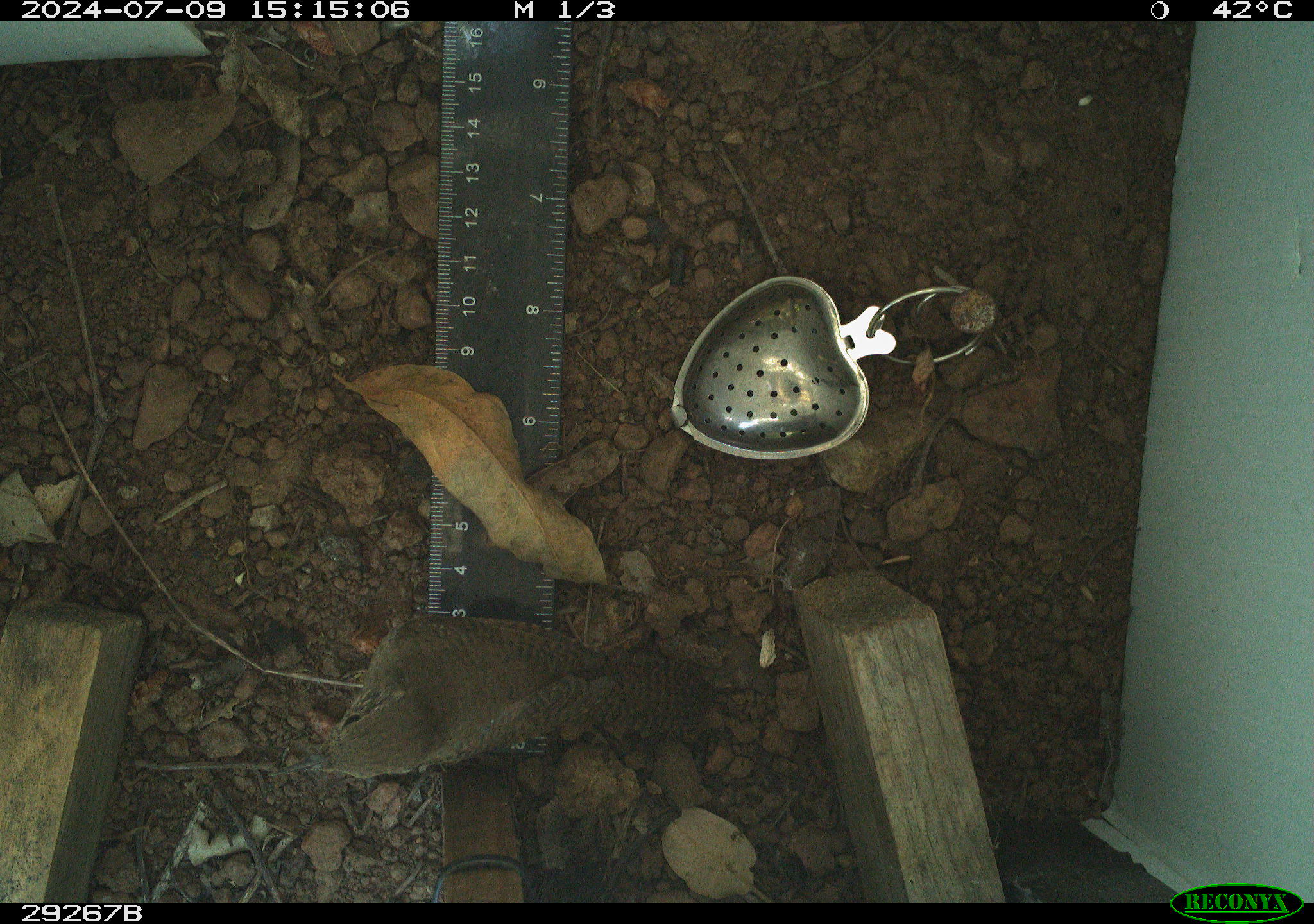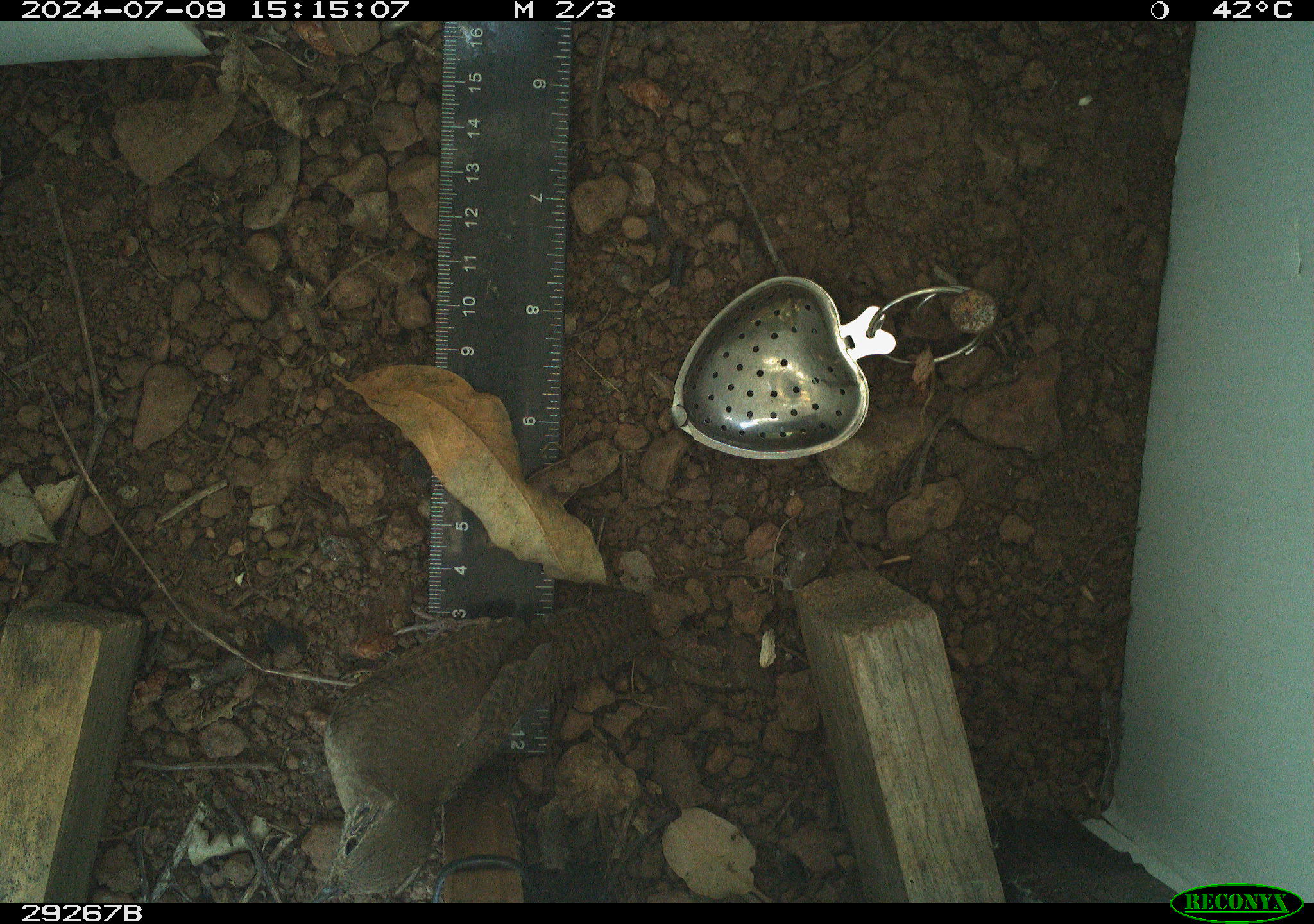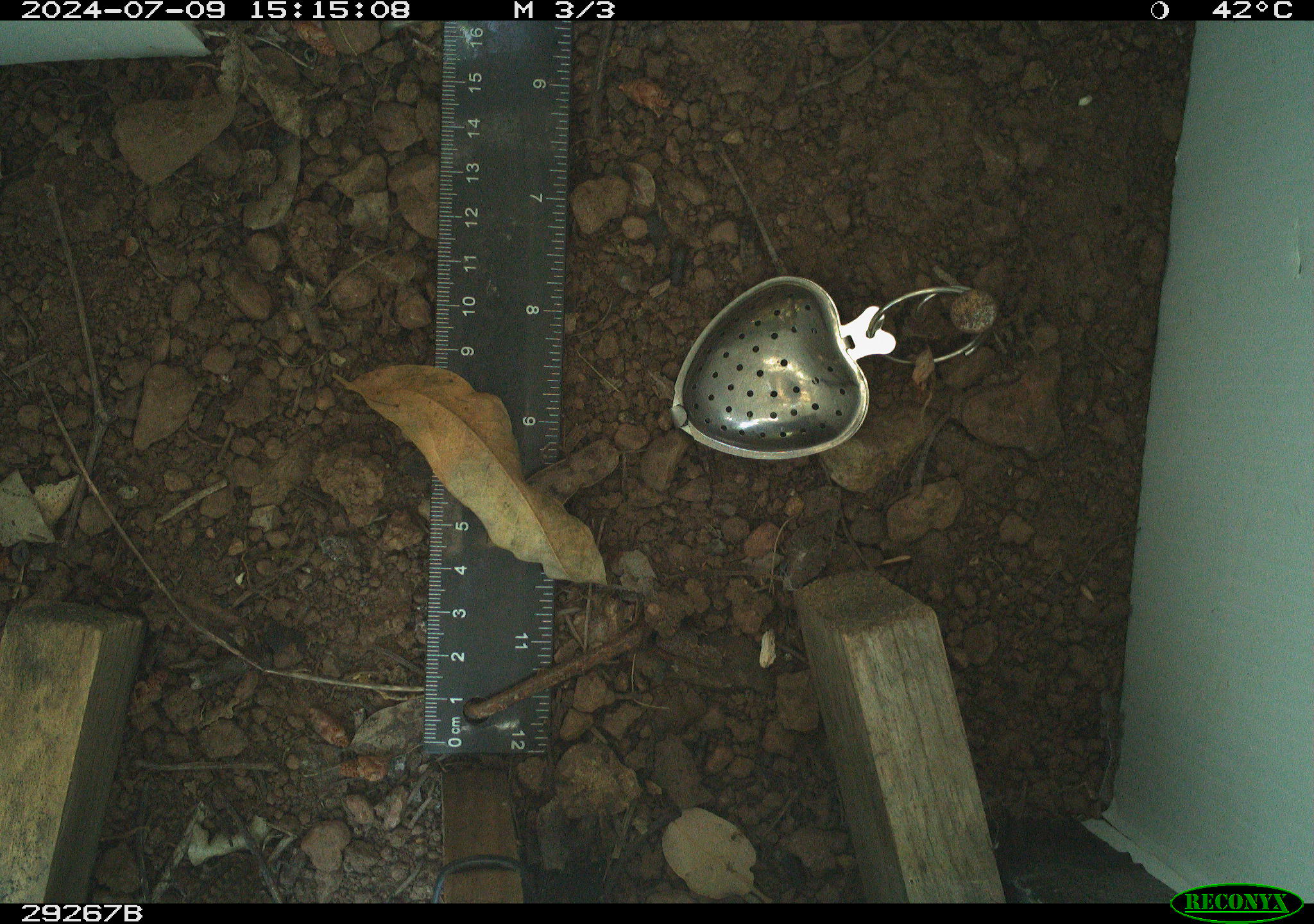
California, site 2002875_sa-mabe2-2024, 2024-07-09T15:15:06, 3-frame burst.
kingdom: Animalia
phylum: Chordata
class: Aves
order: Passeriformes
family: Troglodytidae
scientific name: Troglodytidae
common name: wren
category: troglodytidae family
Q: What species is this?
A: Troglodytidae family (wren) (Troglodytidae).